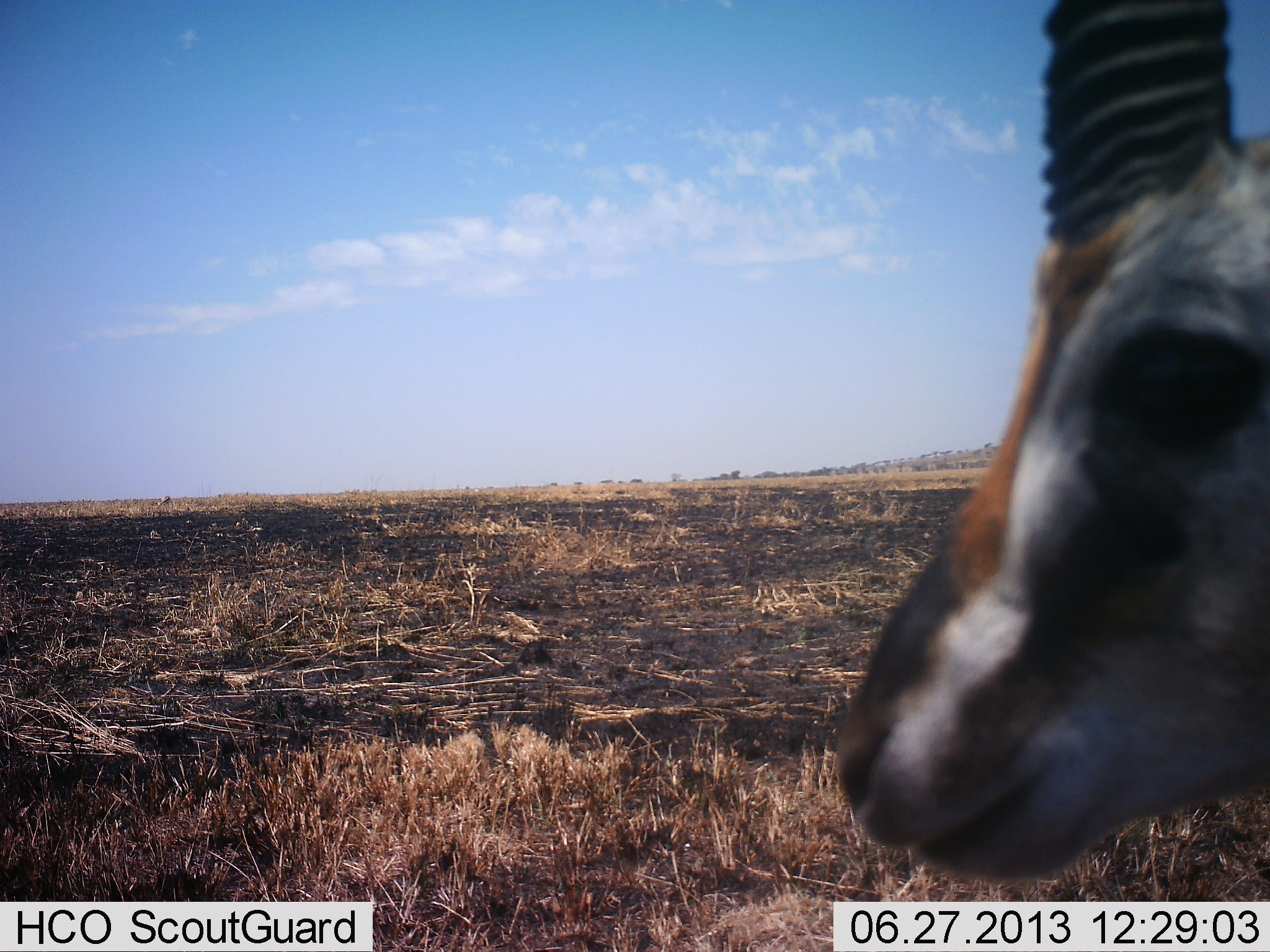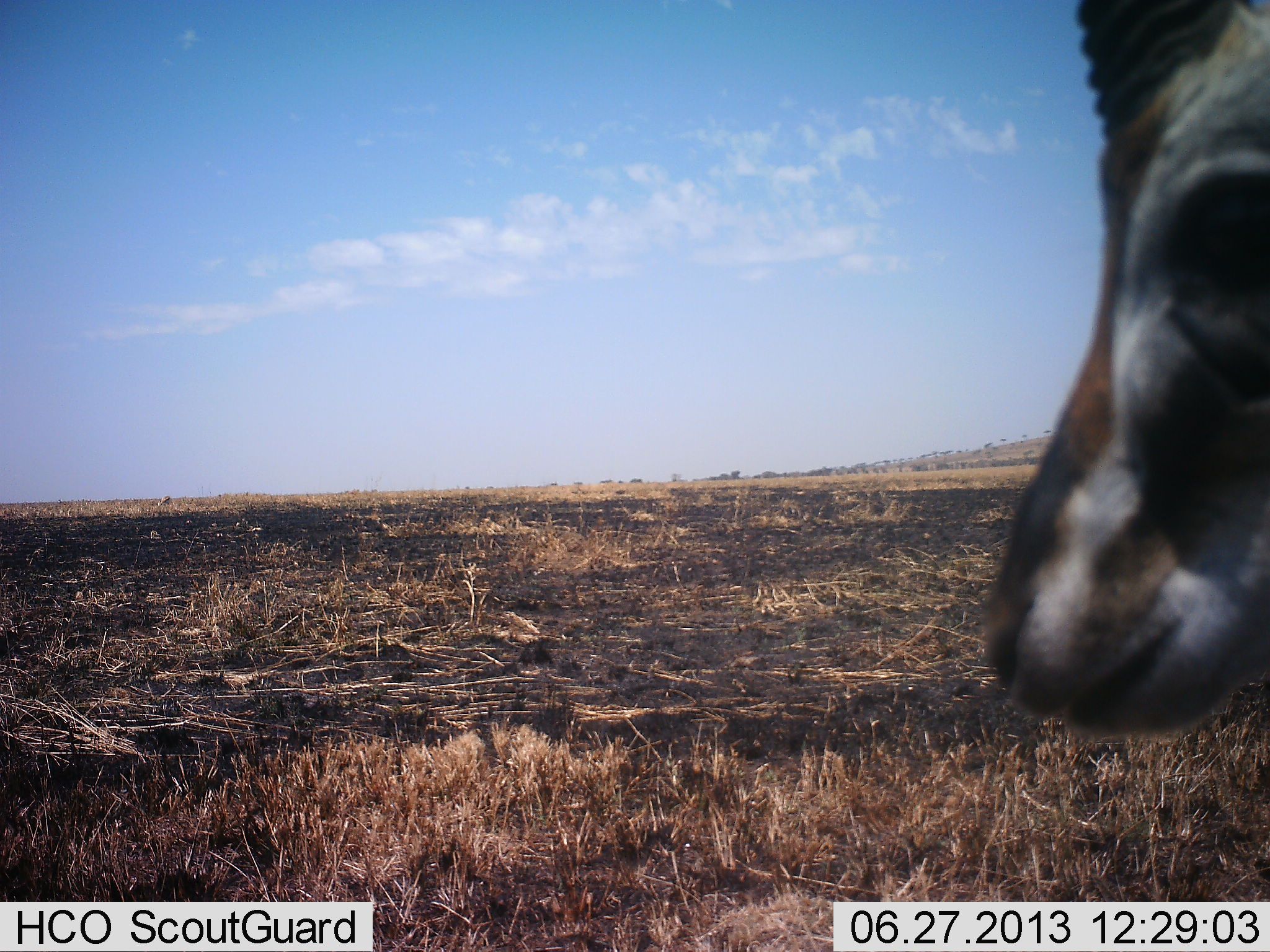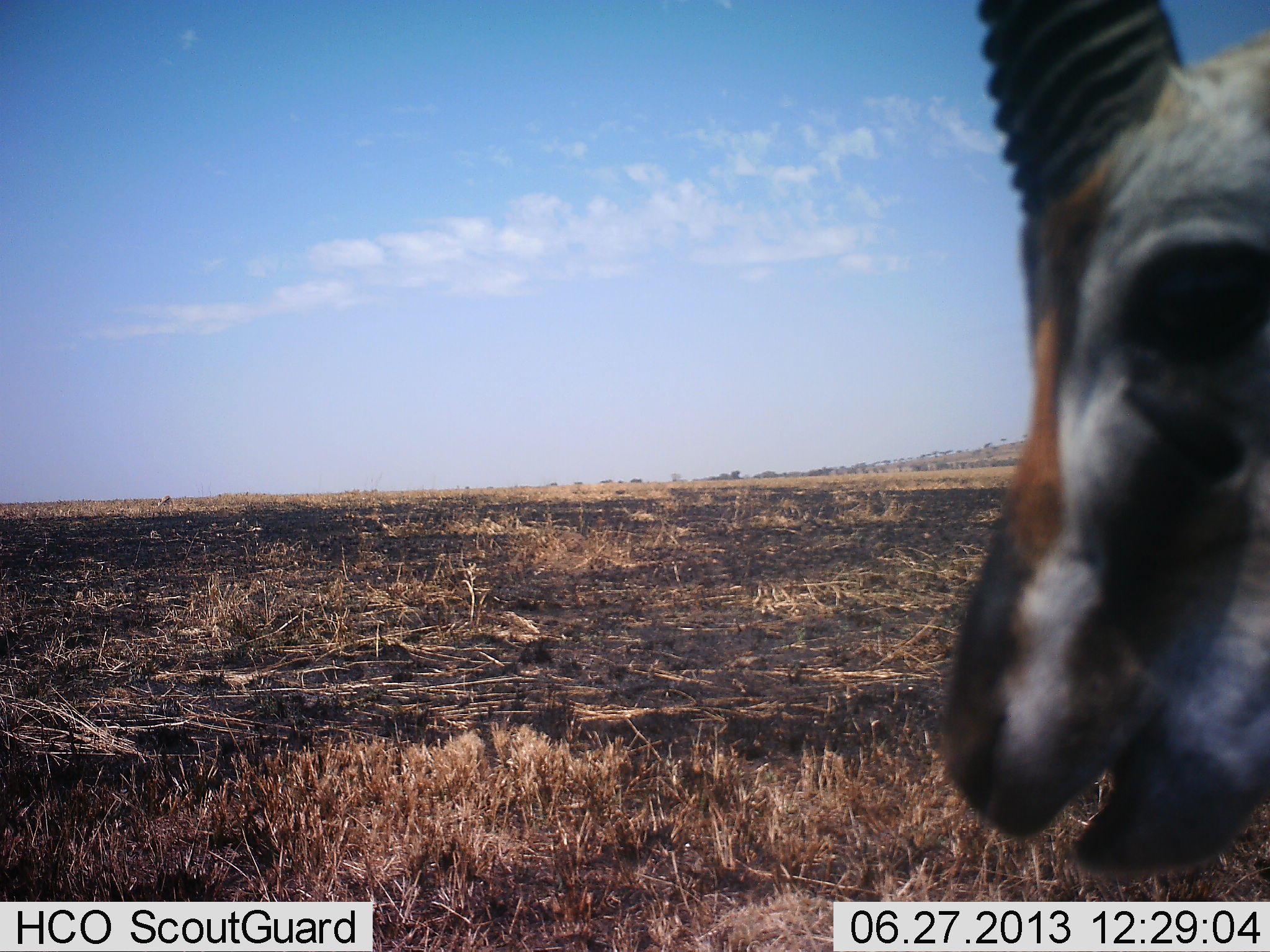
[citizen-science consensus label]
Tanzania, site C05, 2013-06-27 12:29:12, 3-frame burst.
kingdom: Animalia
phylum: Chordata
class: Mammalia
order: Artiodactyla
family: Bovidae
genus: Eudorcas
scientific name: Eudorcas thomsonii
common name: thomson's gazelle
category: gazellethomsons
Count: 1.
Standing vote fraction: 69%.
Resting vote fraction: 0%.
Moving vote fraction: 15%.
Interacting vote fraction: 0%.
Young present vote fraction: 0%.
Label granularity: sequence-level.